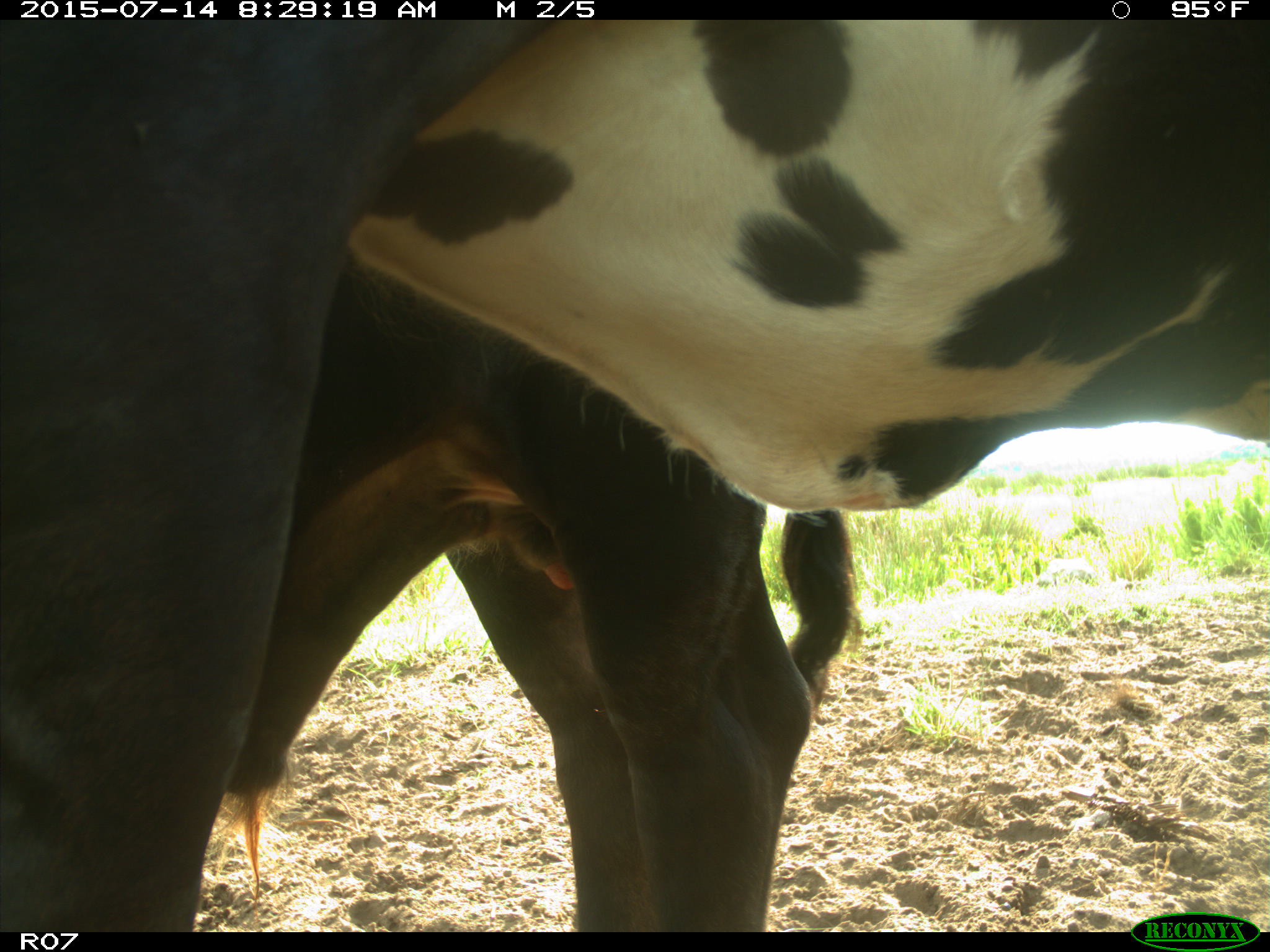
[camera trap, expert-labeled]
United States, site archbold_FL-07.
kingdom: Animalia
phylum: Chordata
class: Mammalia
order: Artiodactyla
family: Bovidae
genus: Bos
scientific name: Bos taurus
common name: domestic cow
Bos taurus (domestic cow).